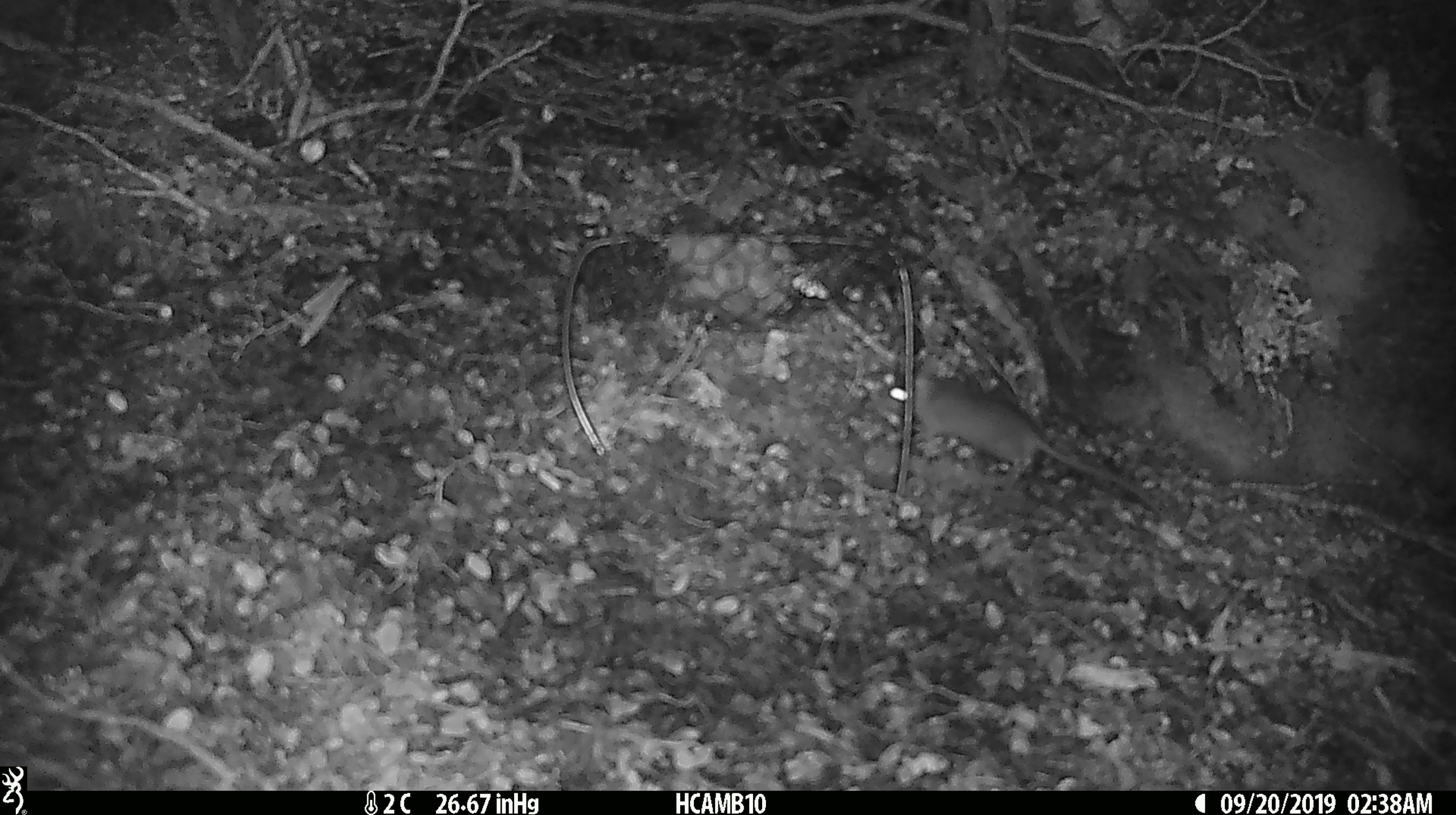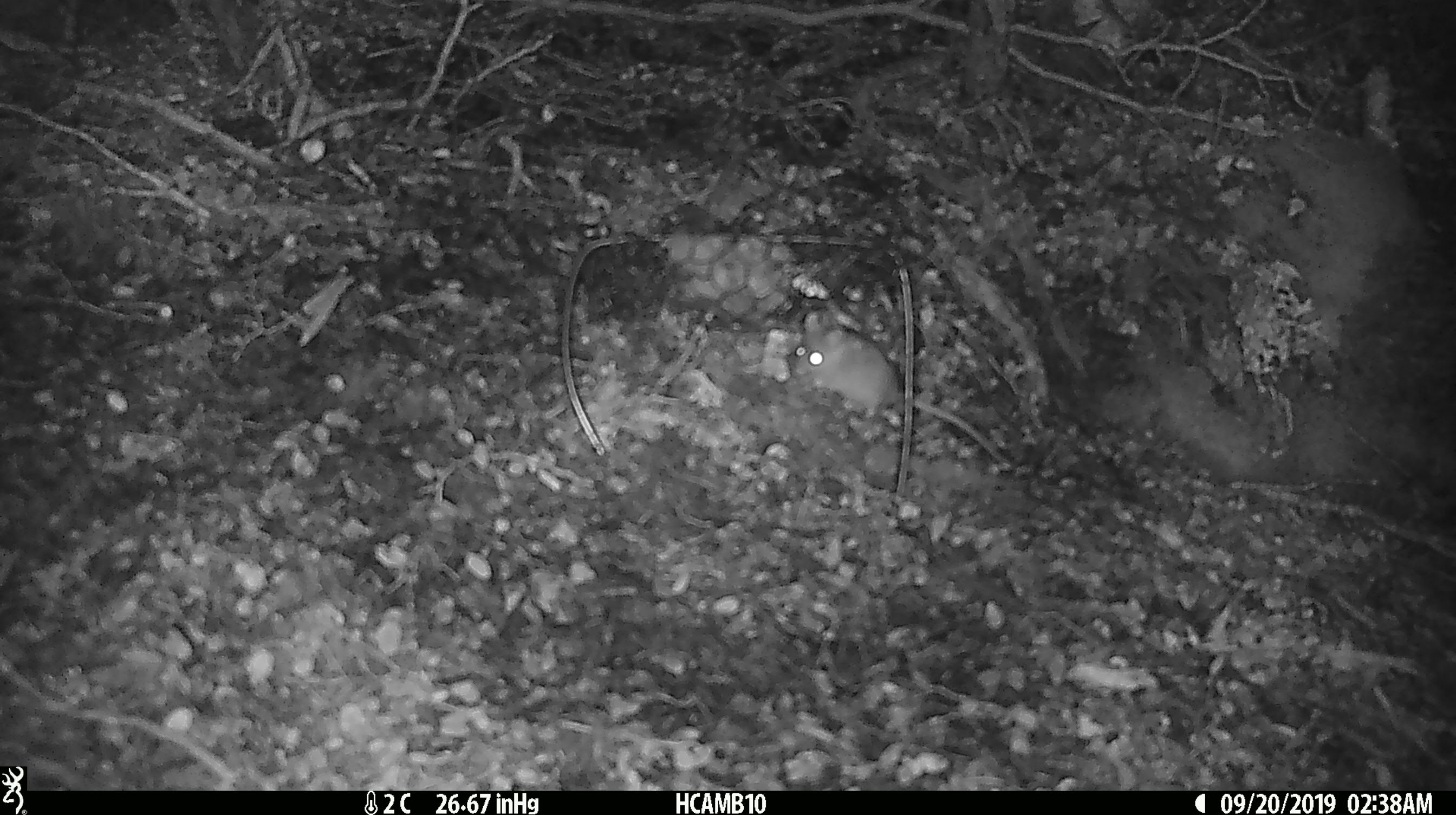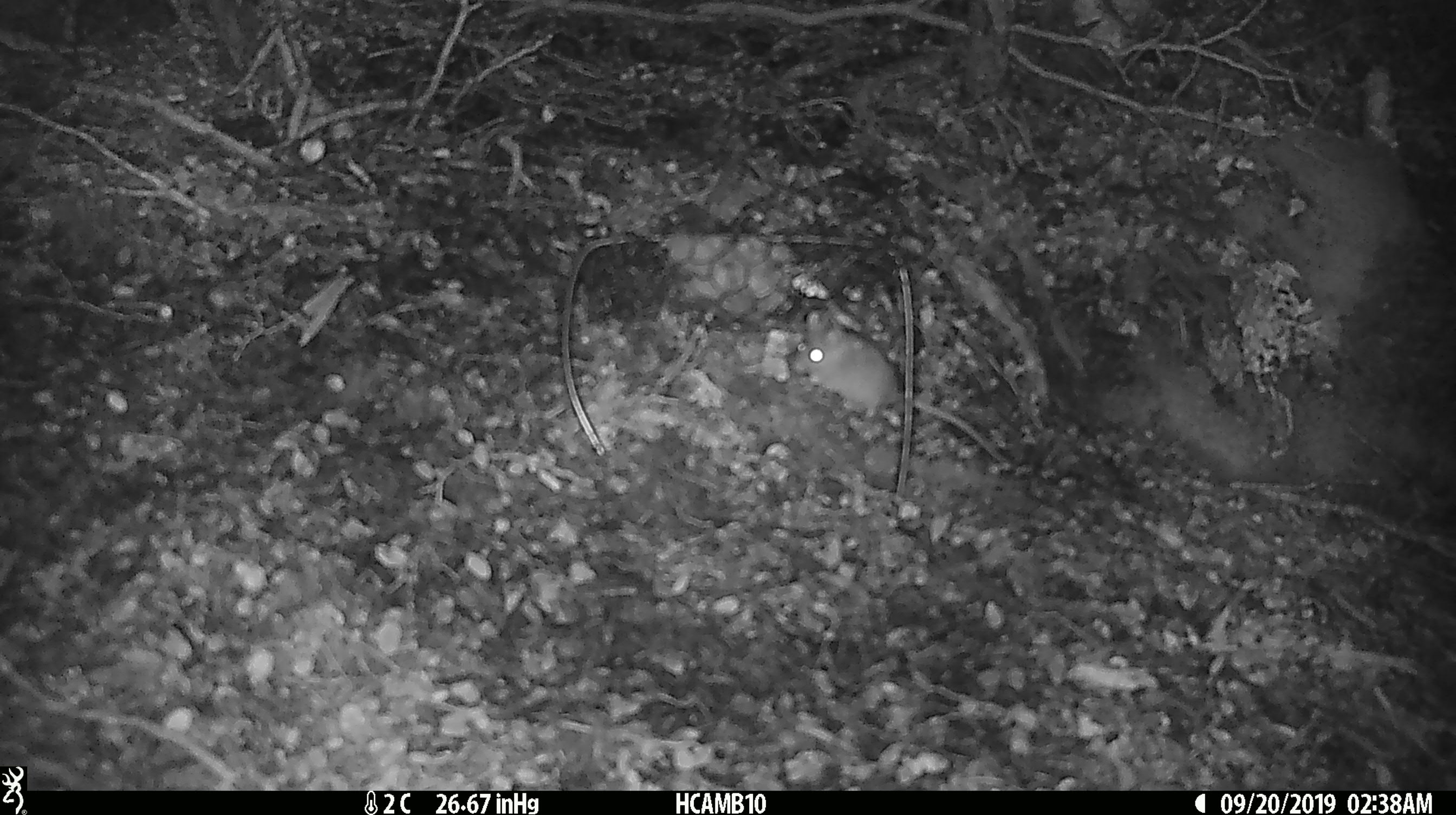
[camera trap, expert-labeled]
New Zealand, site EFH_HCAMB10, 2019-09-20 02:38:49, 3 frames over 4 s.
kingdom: Animalia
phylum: Chordata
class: Mammalia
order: Rodentia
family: Muridae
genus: Mus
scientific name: Mus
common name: mouse